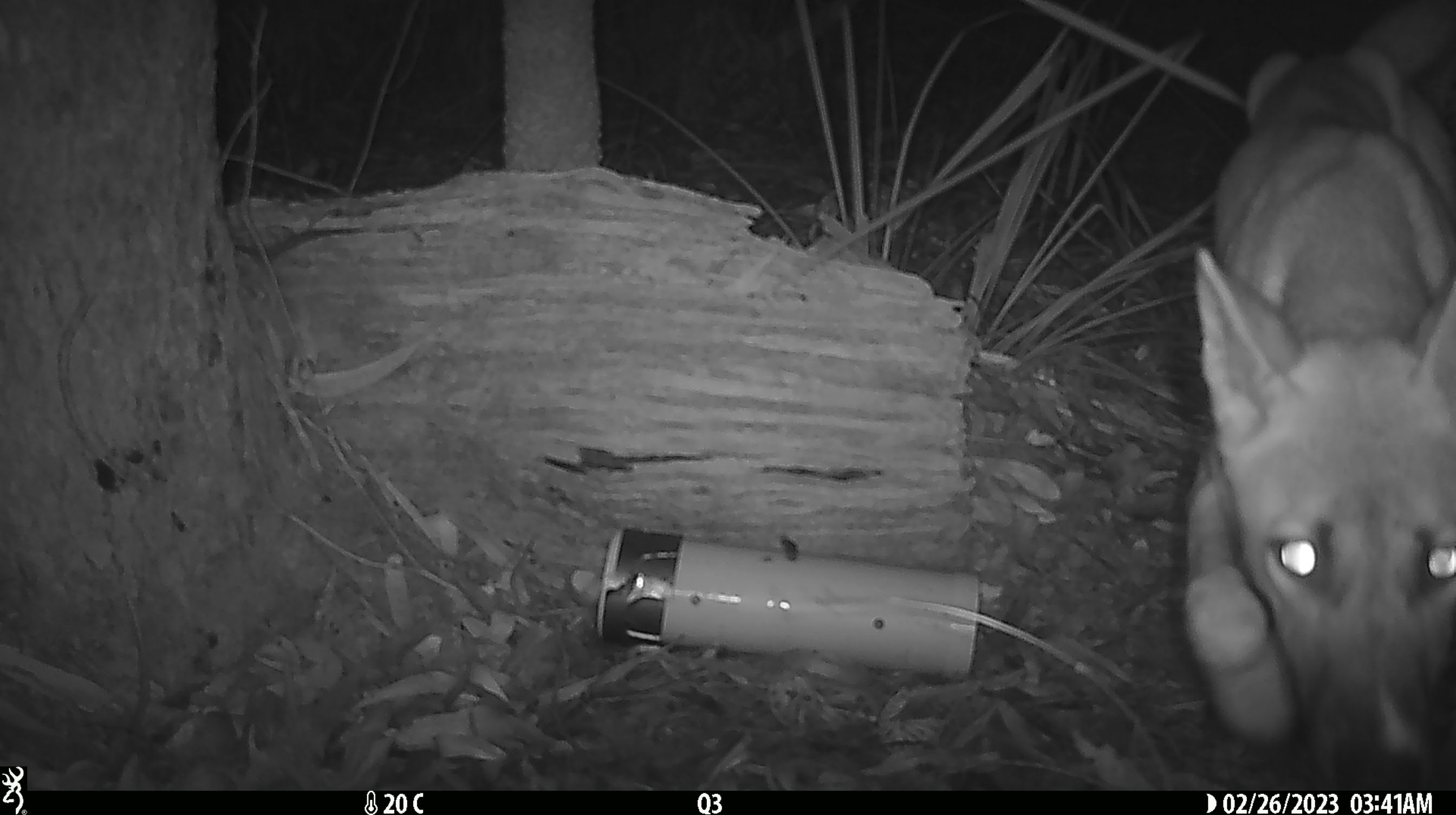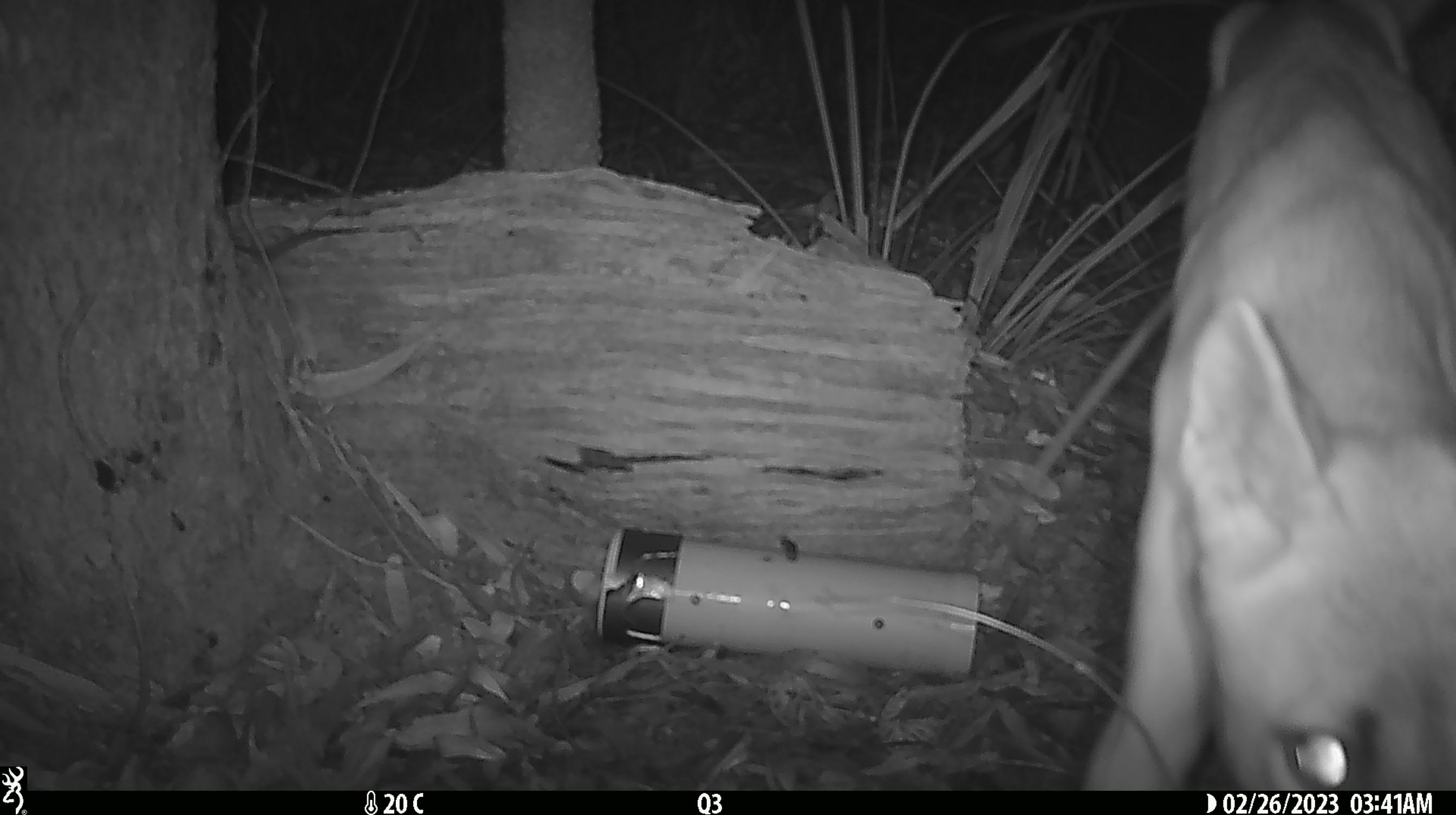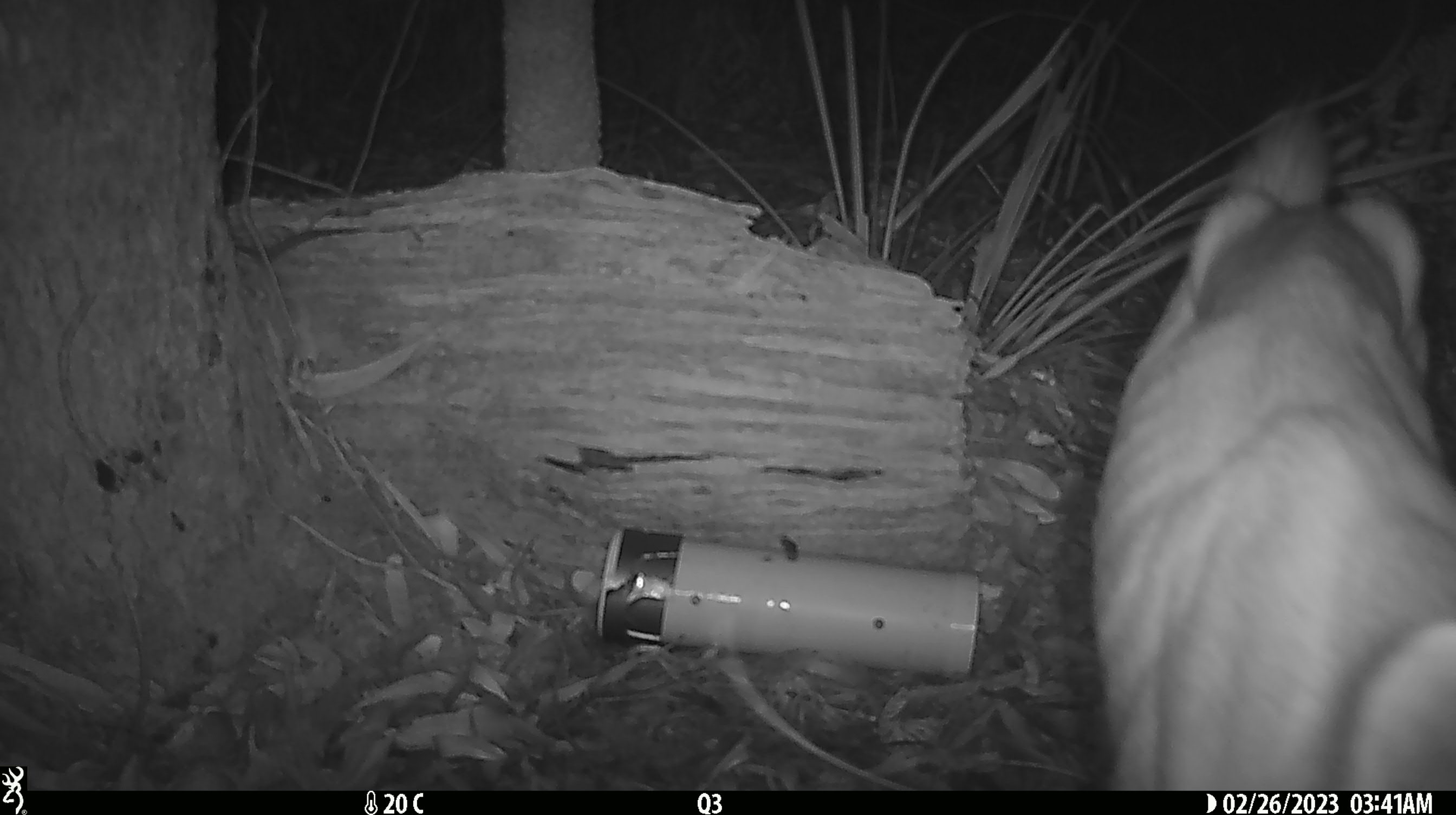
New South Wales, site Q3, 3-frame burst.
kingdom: Animalia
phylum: Chordata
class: Mammalia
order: Carnivora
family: Canidae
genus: Canis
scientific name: Canis familiaris dingo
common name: dingo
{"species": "dingo (Canis familiaris dingo)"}